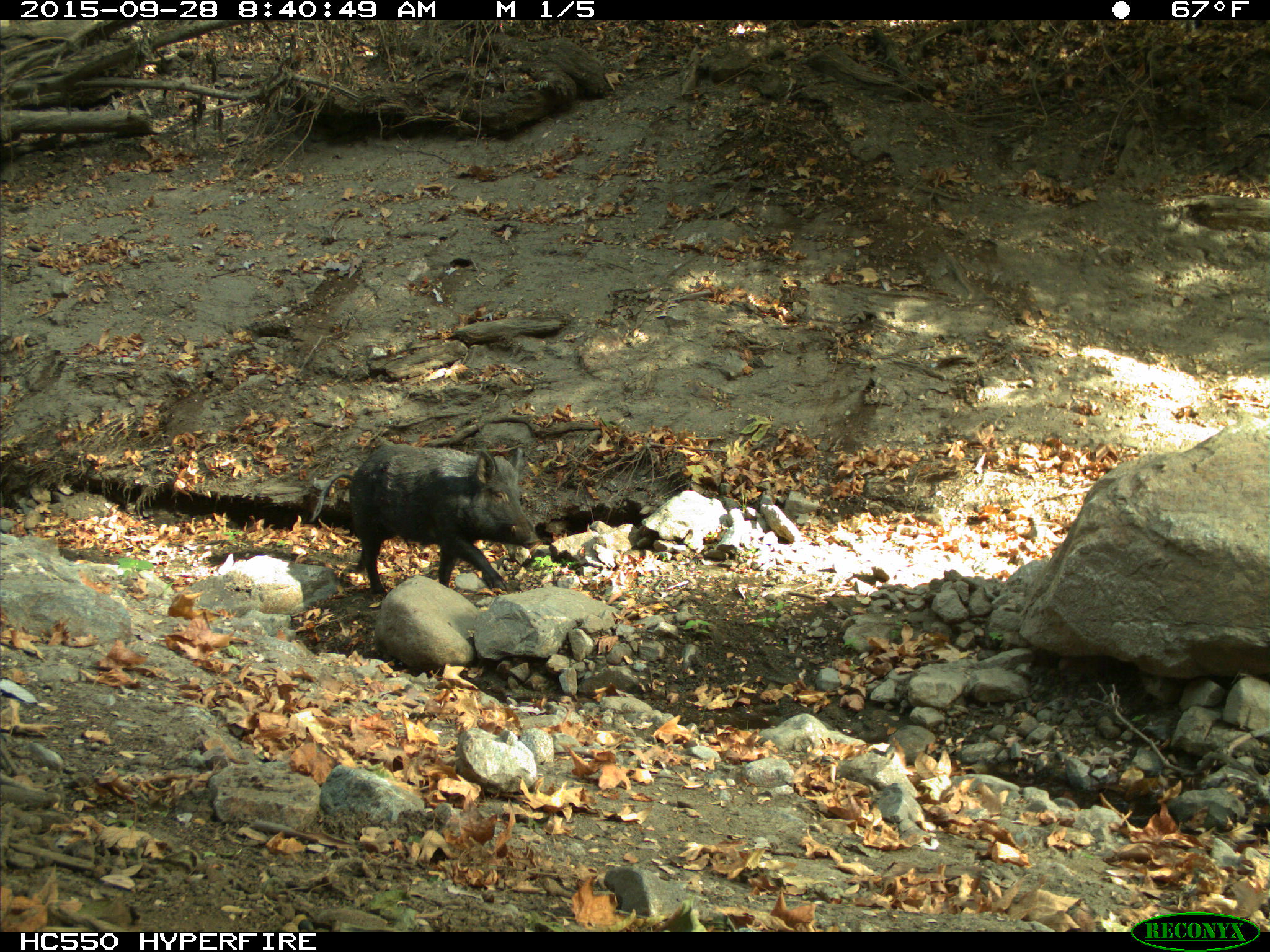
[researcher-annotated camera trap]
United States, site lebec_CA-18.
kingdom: Animalia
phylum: Chordata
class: Mammalia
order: Artiodactyla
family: Suidae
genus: Sus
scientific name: Sus scrofa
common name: wild boar